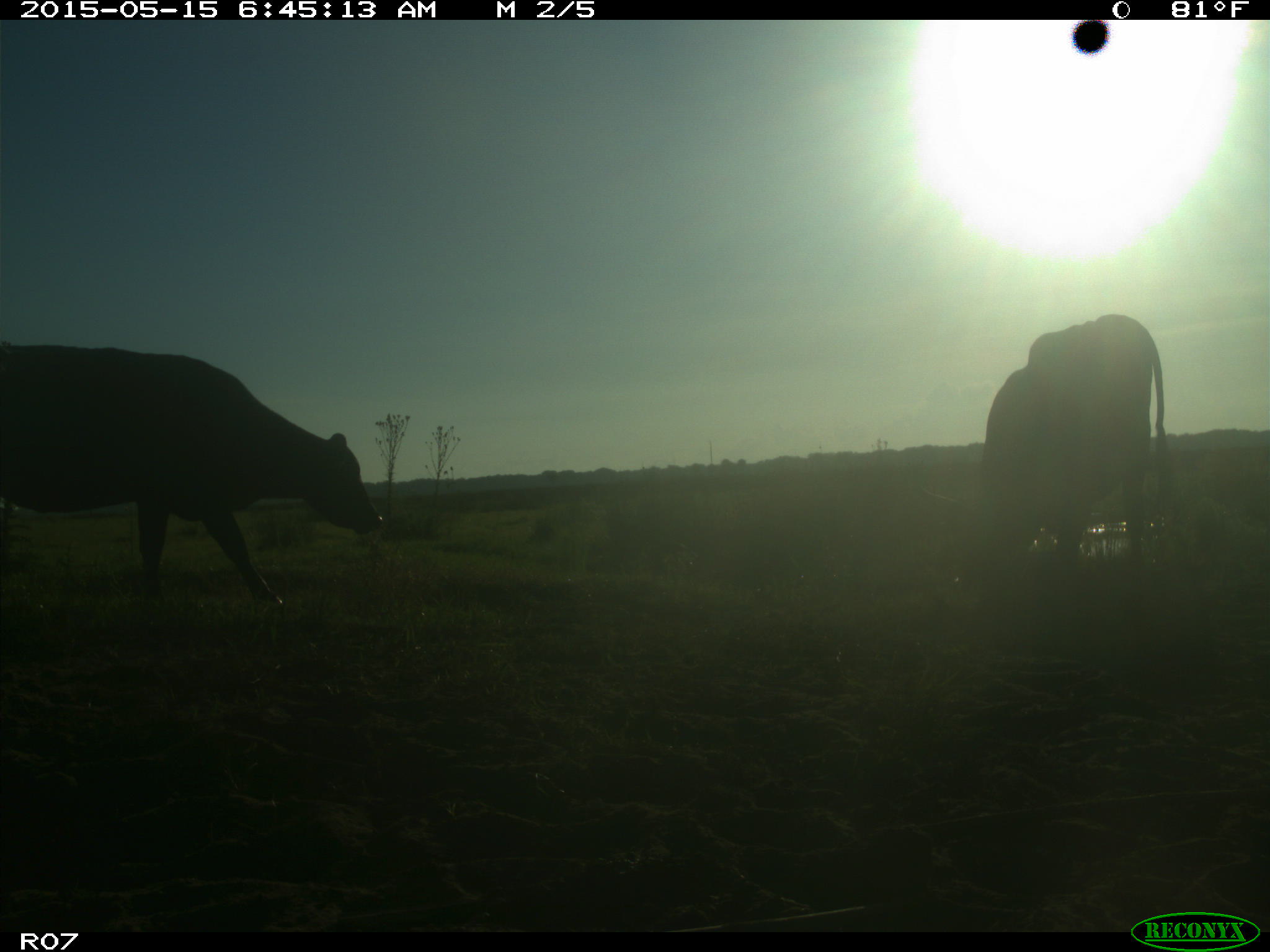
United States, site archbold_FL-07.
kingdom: Animalia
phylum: Chordata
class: Mammalia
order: Artiodactyla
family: Bovidae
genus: Bos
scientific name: Bos taurus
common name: domestic cow